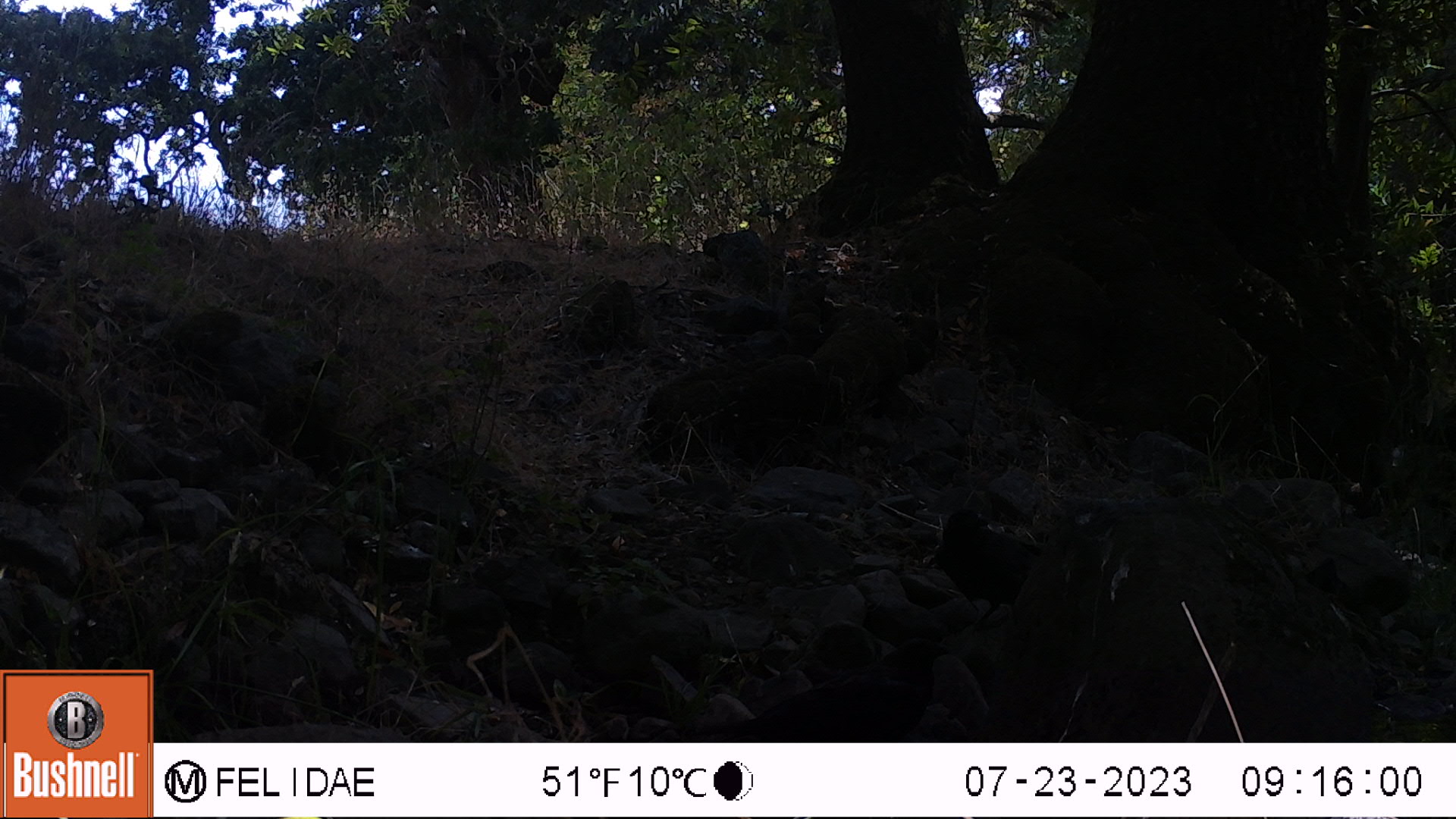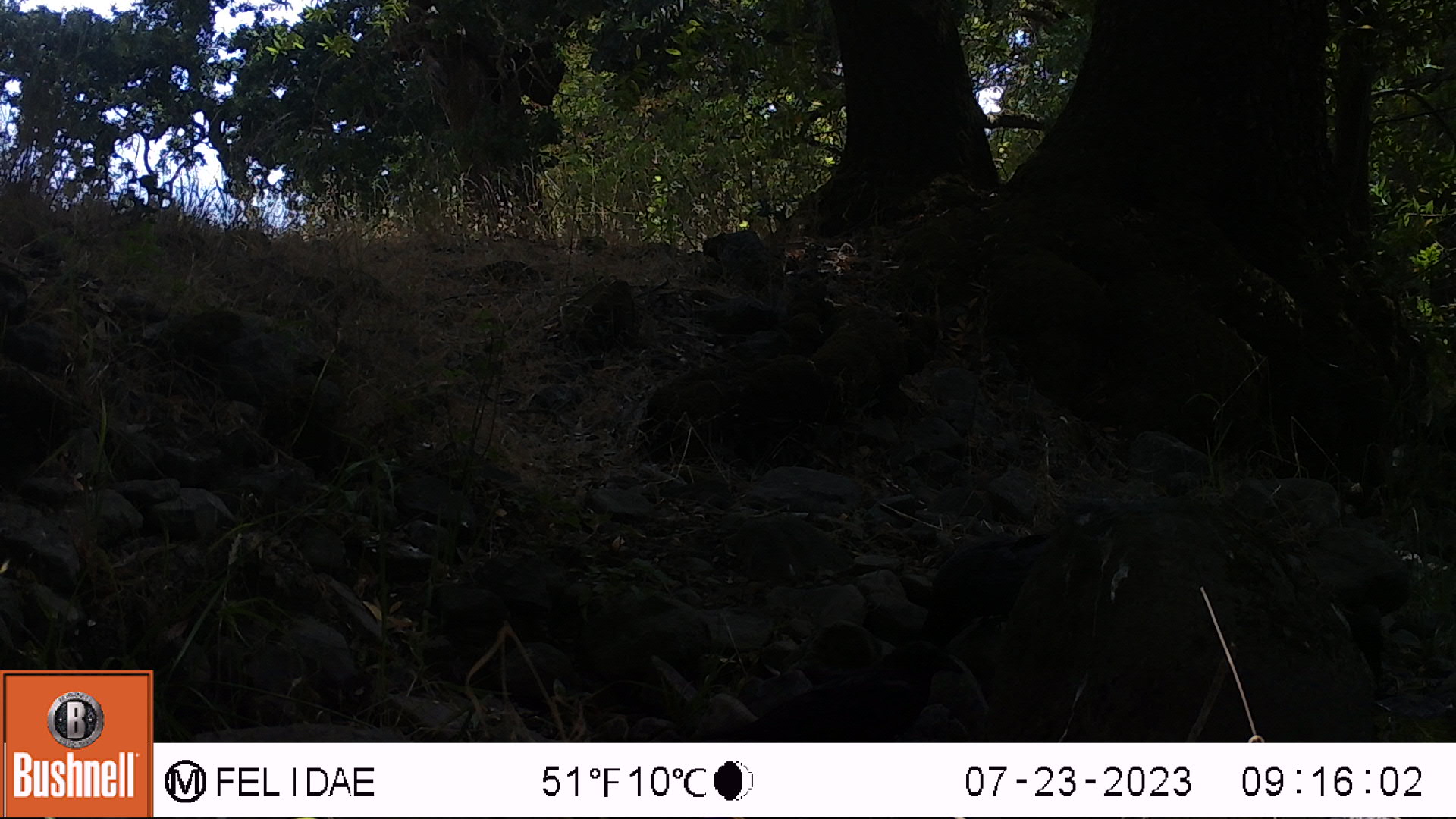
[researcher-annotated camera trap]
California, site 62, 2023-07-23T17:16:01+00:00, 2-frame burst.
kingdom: Animalia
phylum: Chordata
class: Aves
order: Passeriformes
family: Corvidae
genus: Corvus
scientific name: Corvus brachyrhynchos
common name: american crow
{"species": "american crow (Corvus brachyrhynchos)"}